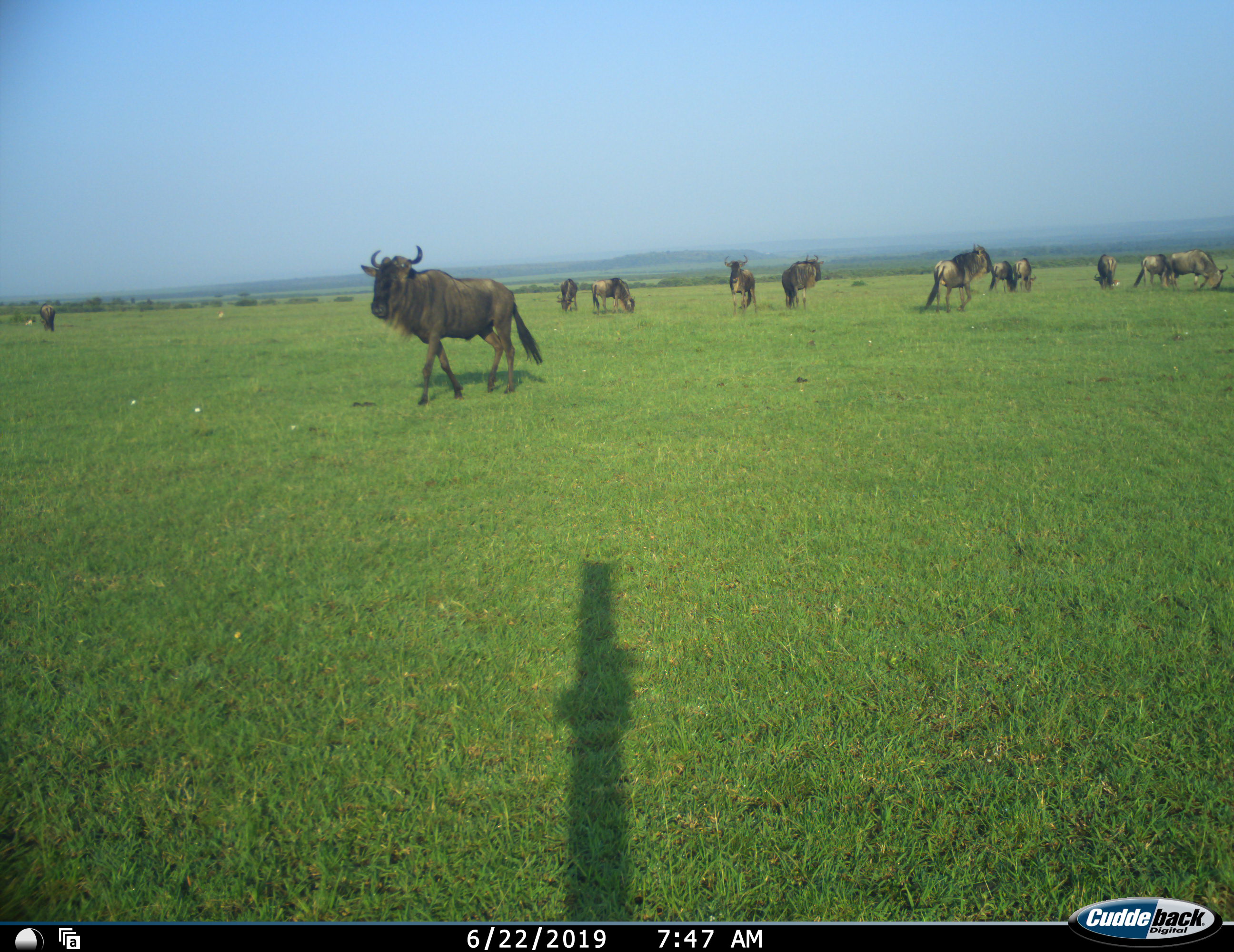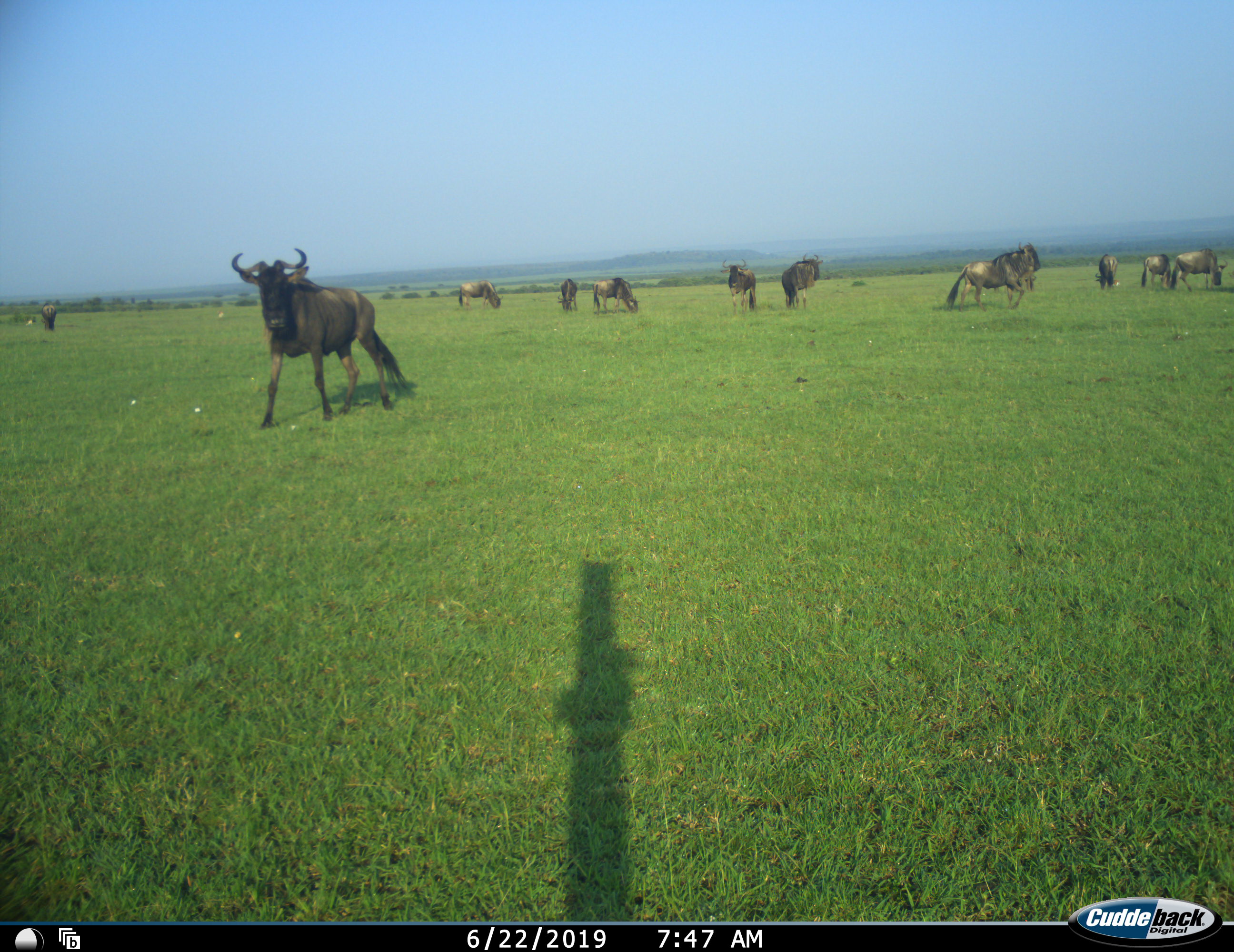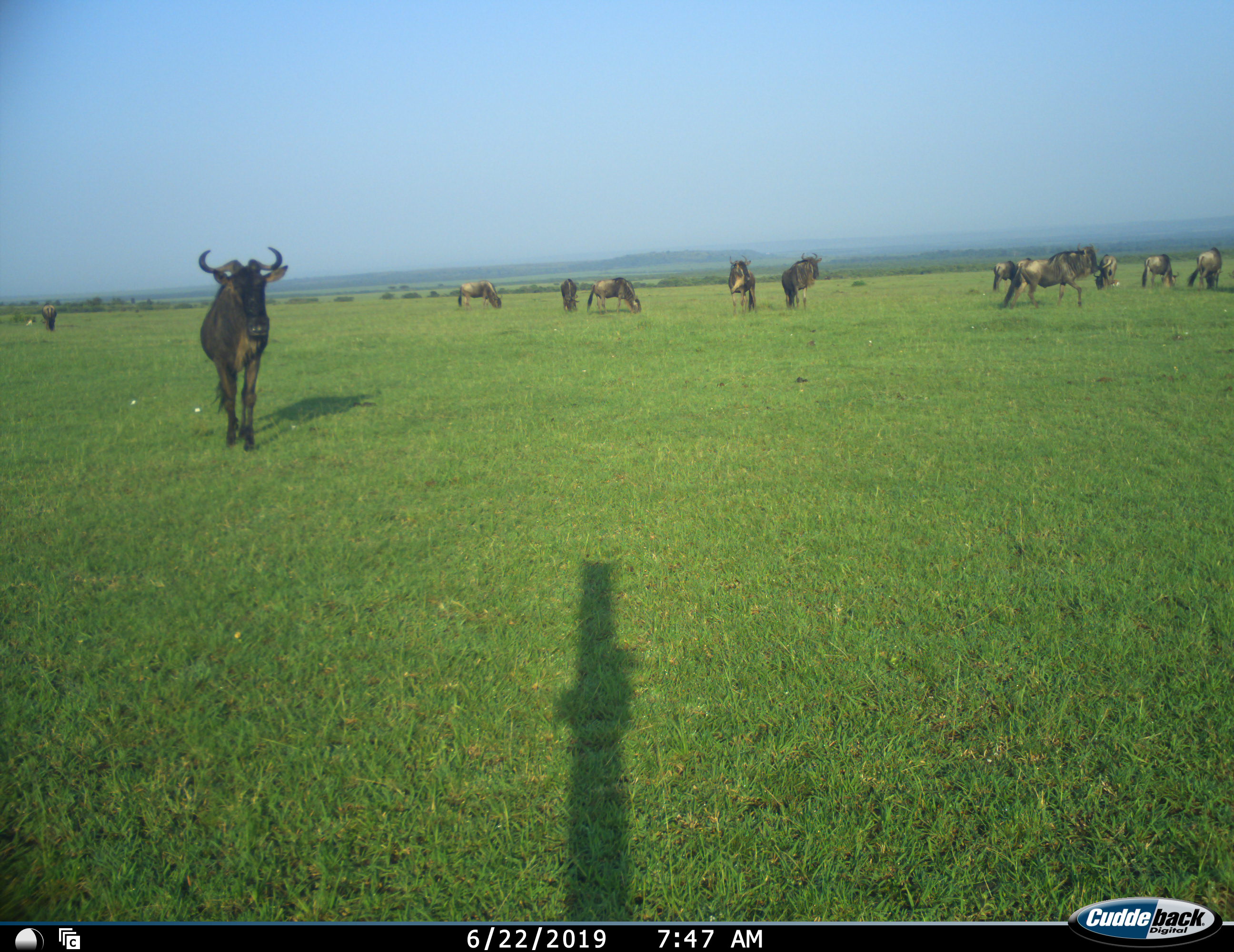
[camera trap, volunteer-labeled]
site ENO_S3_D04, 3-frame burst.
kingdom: Animalia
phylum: Chordata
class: Mammalia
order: Artiodactyla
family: Bovidae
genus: Connochaetes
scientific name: Connochaetes taurinus taurinus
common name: blue wildebeest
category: wildebeestblue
Wildebeestblue (blue wildebeest) (Connochaetes taurinus taurinus), count 11-50. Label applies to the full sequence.